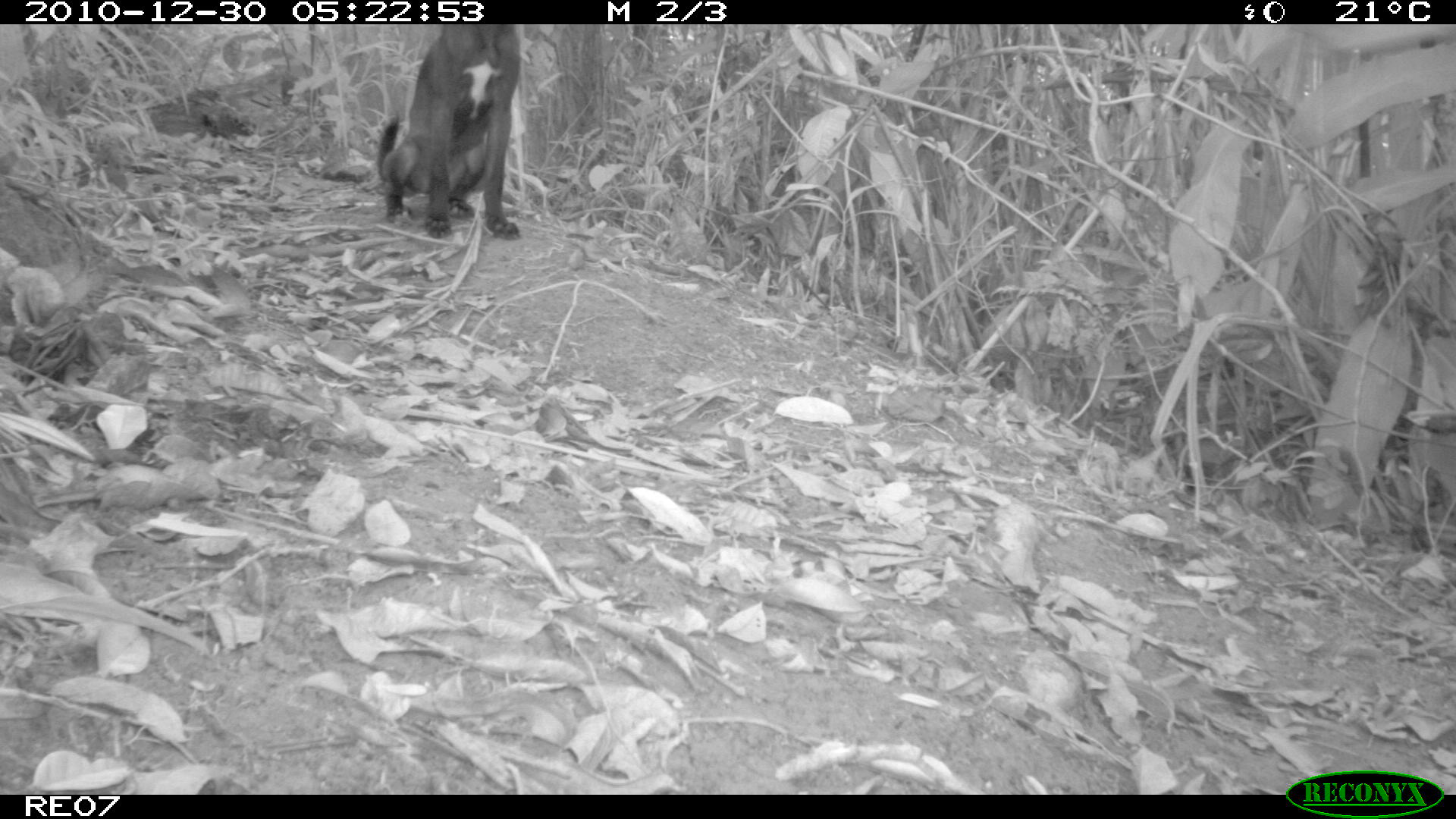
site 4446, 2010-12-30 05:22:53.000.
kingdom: Animalia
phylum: Chordata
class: Mammalia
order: Carnivora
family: Canidae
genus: Canis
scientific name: Canis familiaris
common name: domestic dog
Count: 1.